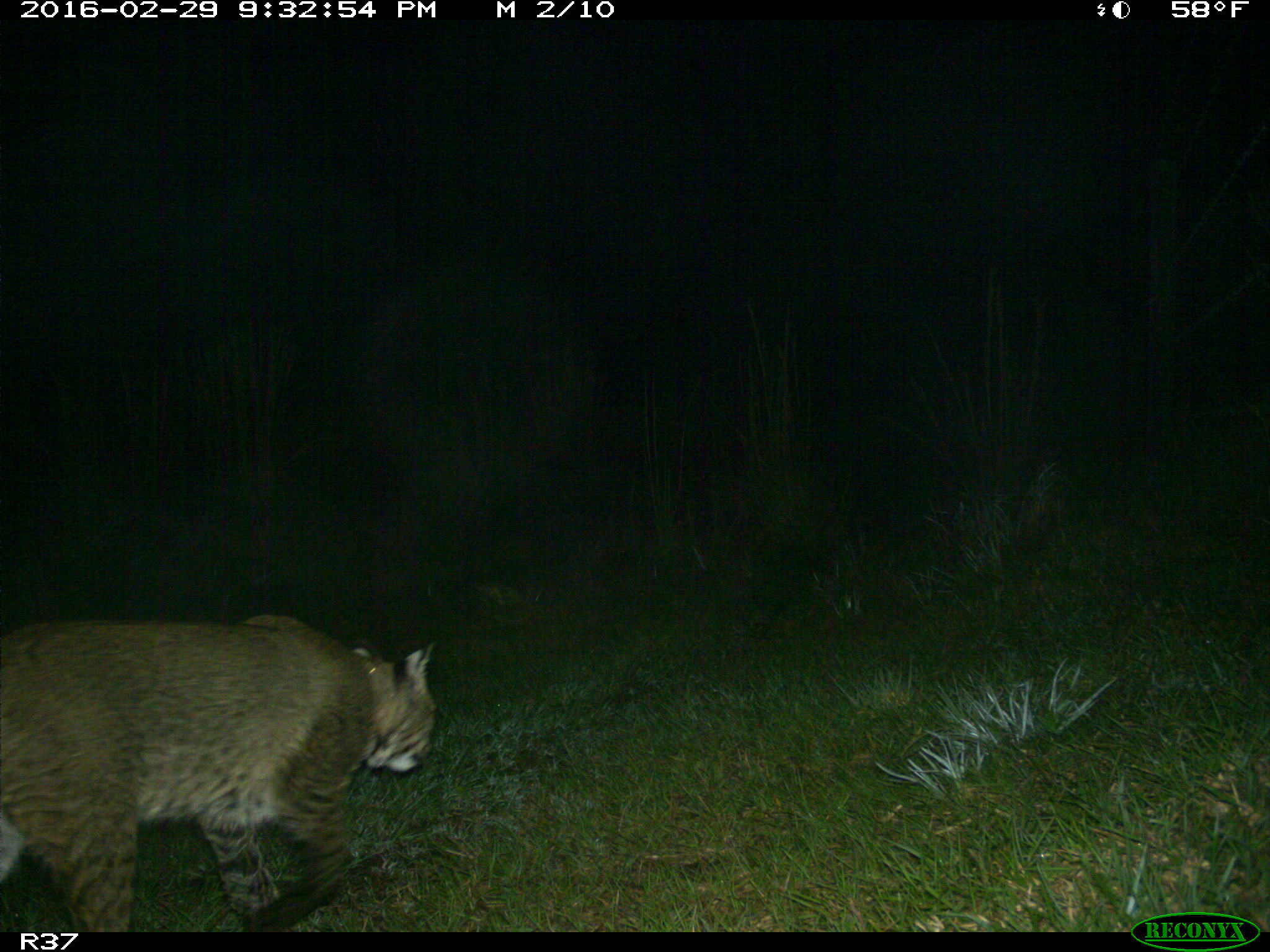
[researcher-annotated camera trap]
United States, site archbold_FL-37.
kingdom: Animalia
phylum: Chordata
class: Mammalia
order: Carnivora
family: Felidae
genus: Lynx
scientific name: Lynx rufus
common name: bobcat